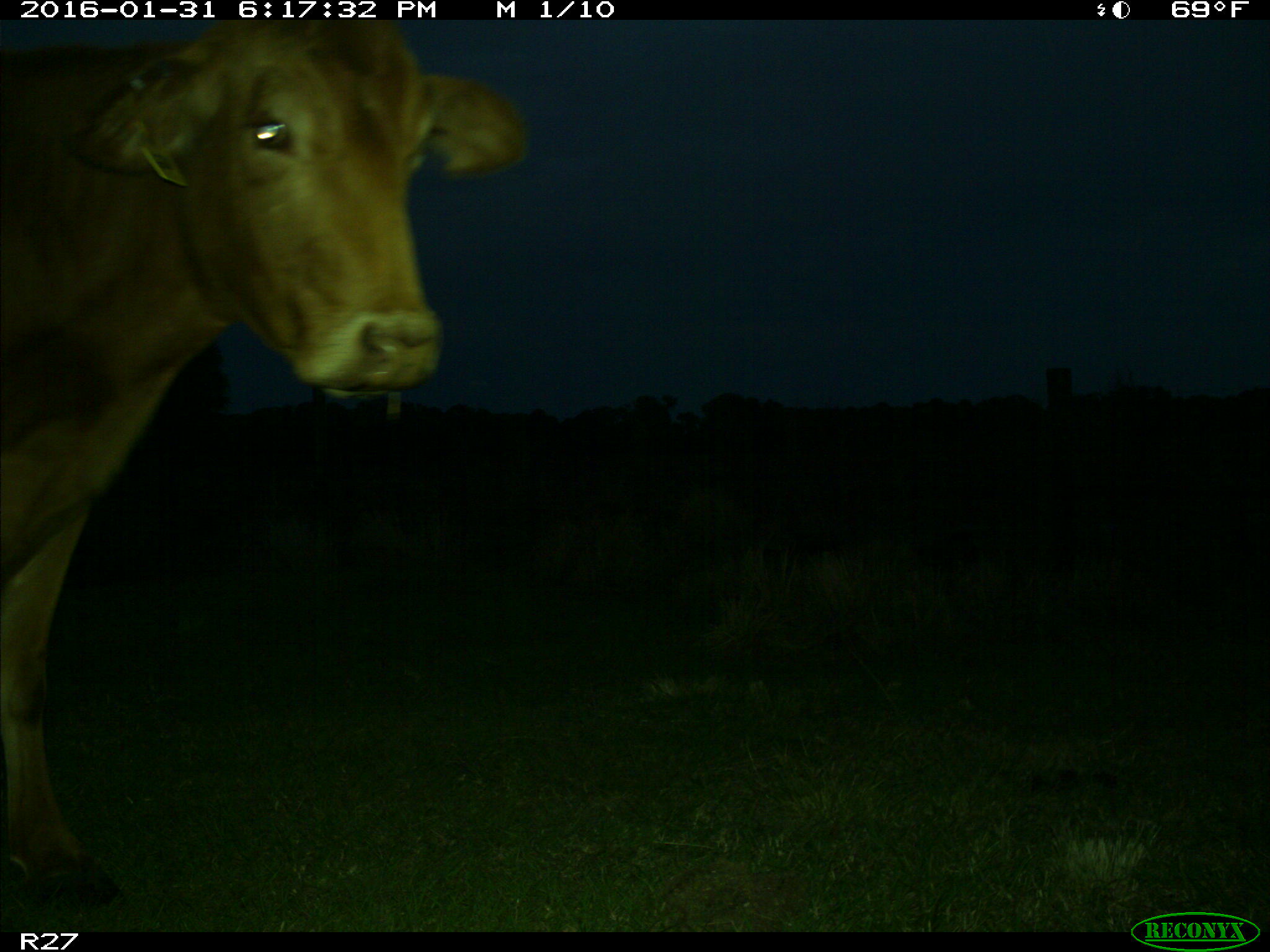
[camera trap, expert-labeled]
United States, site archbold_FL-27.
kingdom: Animalia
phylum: Chordata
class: Mammalia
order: Artiodactyla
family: Bovidae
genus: Bos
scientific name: Bos taurus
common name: domestic cow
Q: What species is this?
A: Bos taurus (domestic cow).